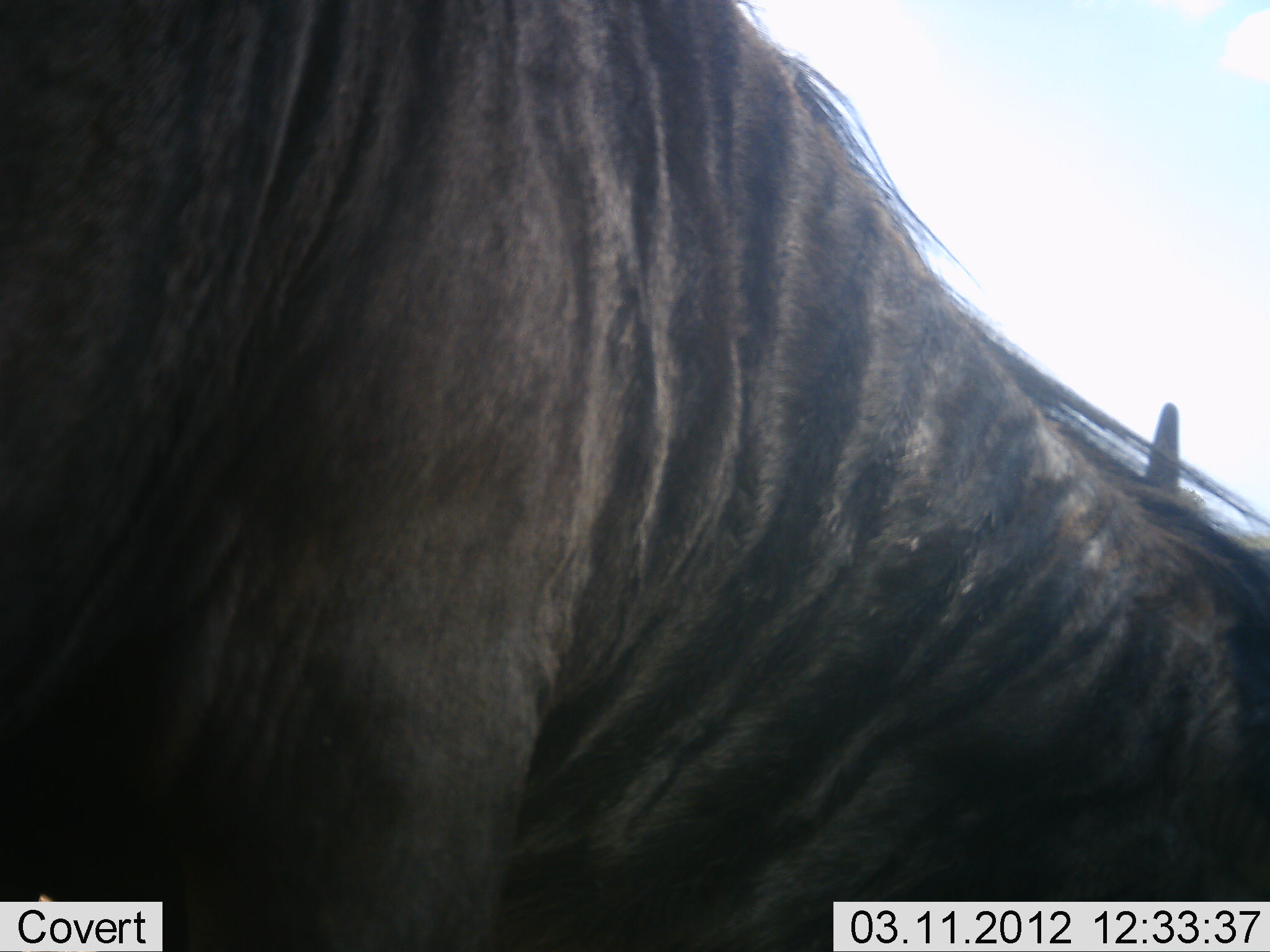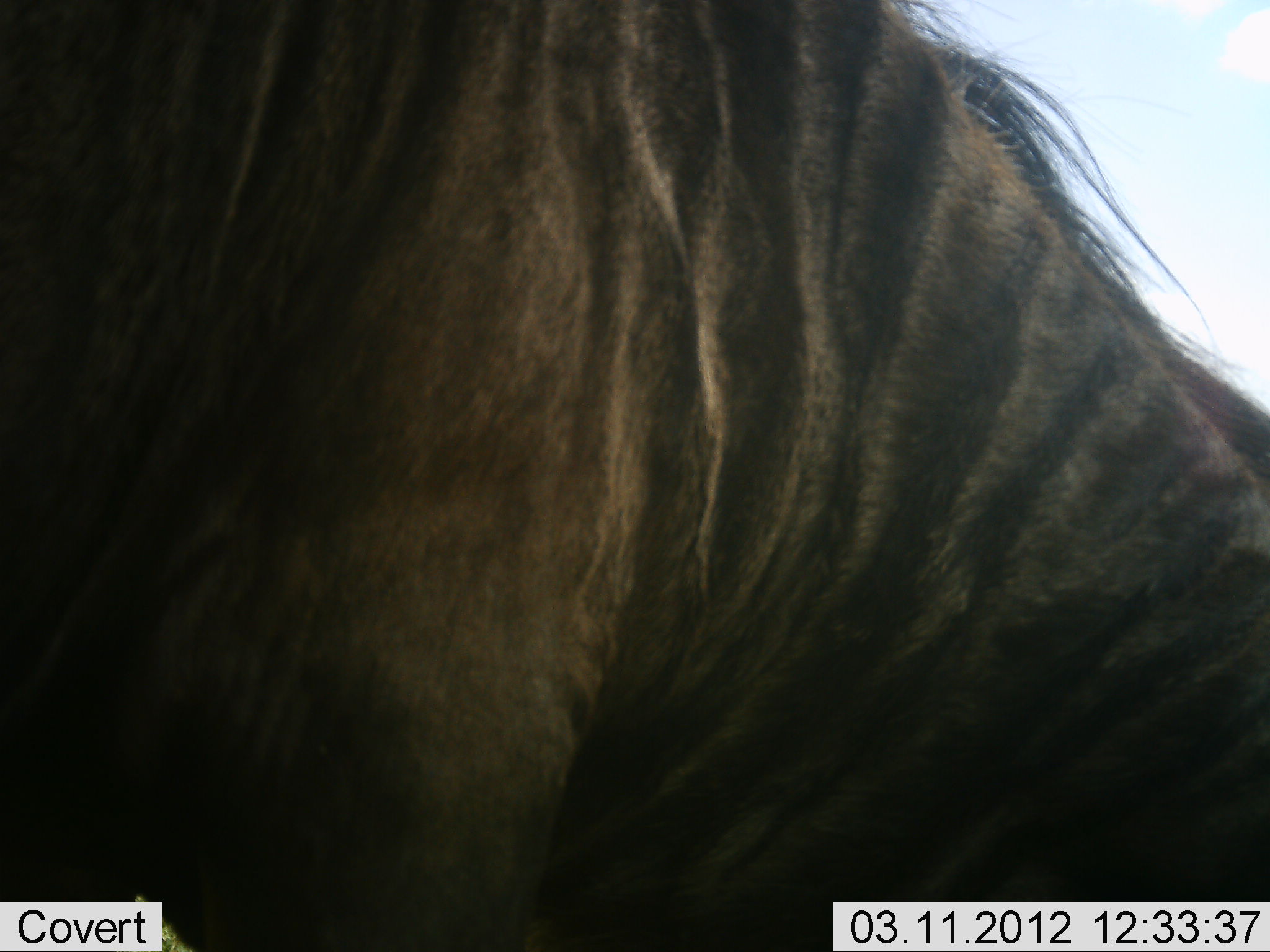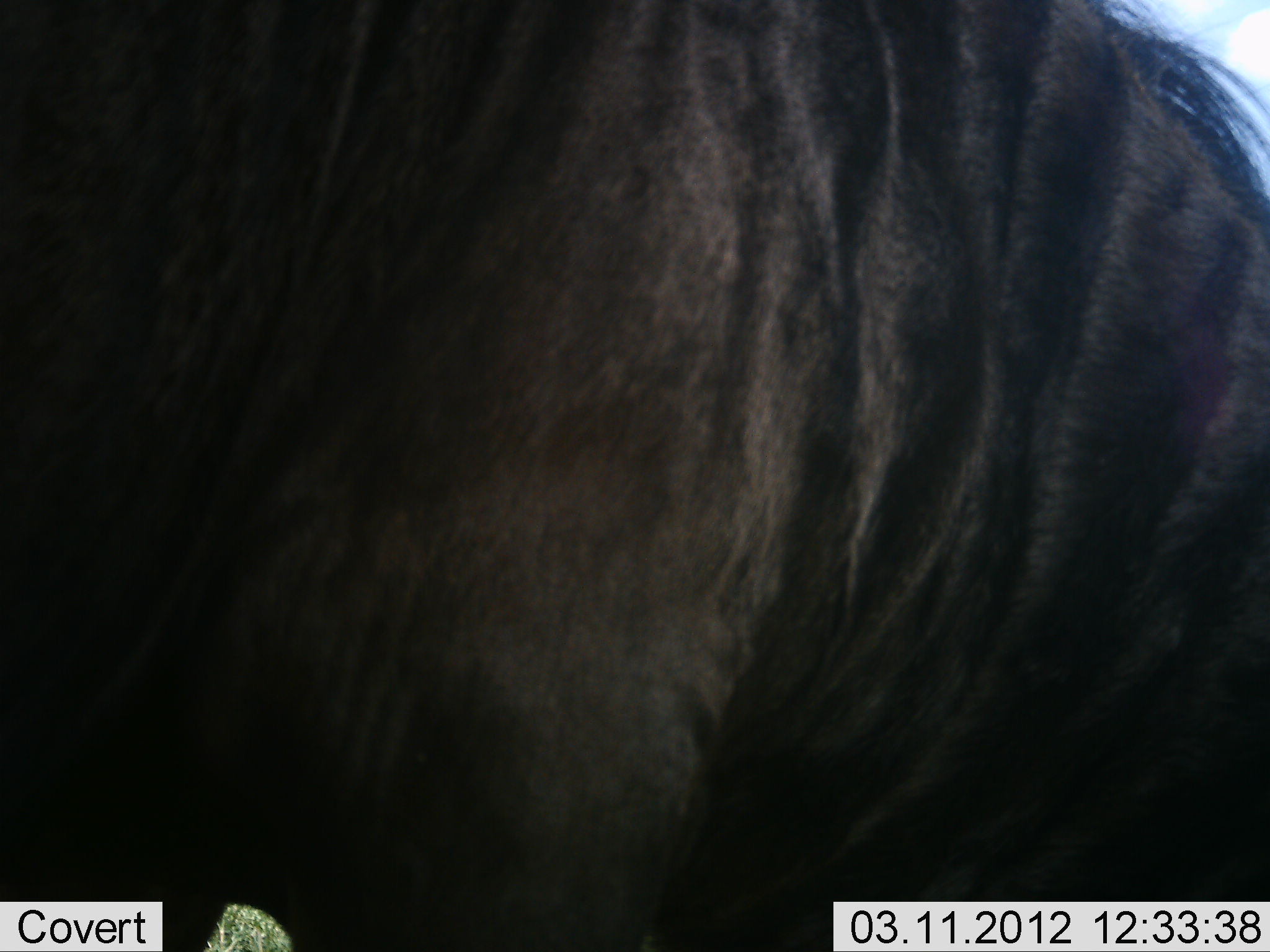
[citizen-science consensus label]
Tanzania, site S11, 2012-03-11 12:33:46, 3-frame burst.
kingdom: Animalia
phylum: Chordata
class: Mammalia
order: Artiodactyla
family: Bovidae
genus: Connochaetes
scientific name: Connochaetes taurinus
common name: blue wildebeest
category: wildebeest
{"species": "wildebeest (blue wildebeest) (Connochaetes taurinus)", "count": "1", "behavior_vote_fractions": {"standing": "82%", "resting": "5%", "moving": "5%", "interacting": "0%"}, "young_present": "0%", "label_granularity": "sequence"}